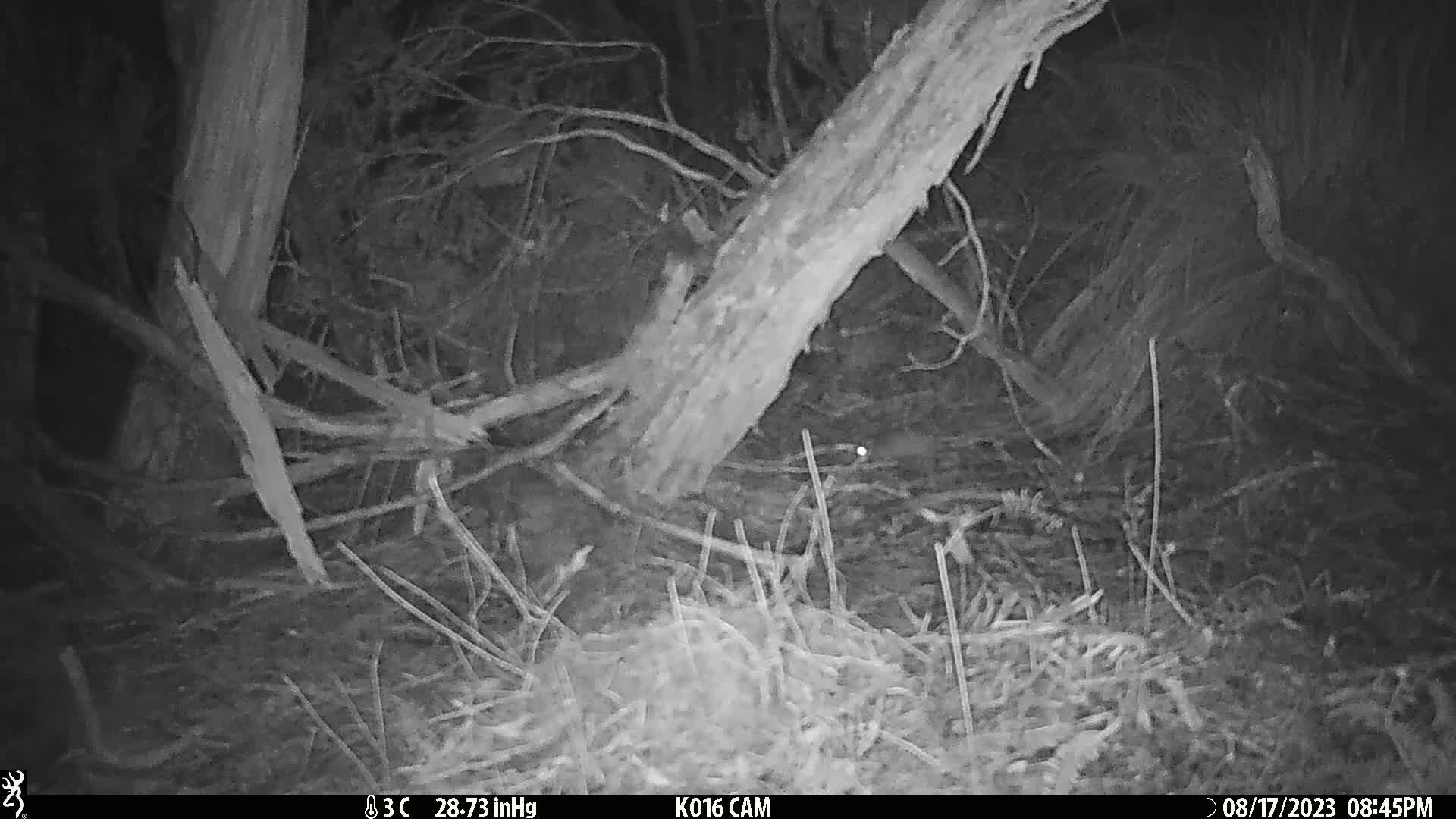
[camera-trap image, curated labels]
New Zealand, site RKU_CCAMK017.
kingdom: Animalia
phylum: Chordata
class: Mammalia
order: Rodentia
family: Muridae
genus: Rattus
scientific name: Rattus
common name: rat